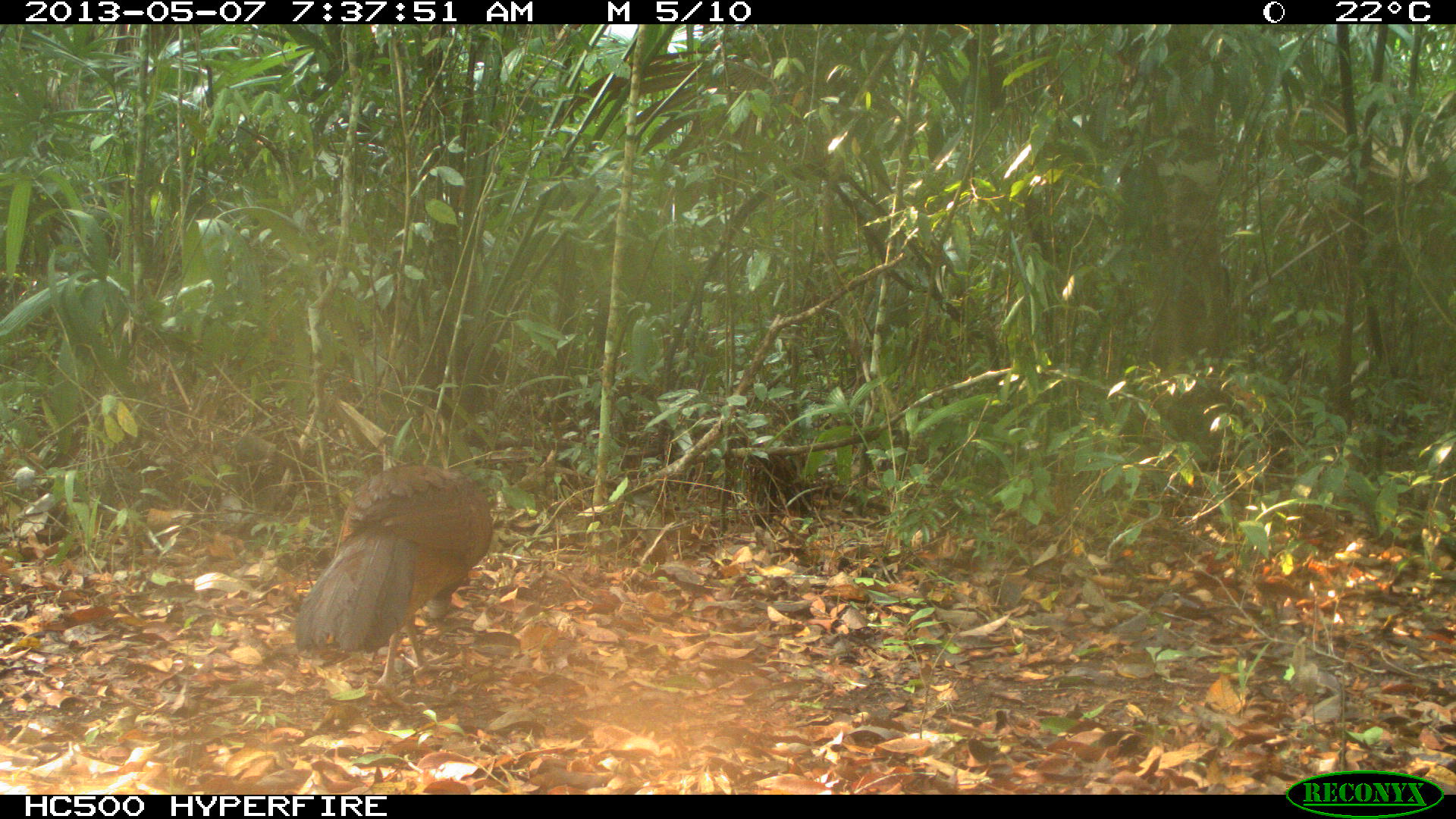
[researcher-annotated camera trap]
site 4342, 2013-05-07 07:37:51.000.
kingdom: Animalia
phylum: Chordata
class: Aves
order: Galliformes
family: Cracidae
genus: Crax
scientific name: Crax rubra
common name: great curassow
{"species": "Crax rubra (great curassow)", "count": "1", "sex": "female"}